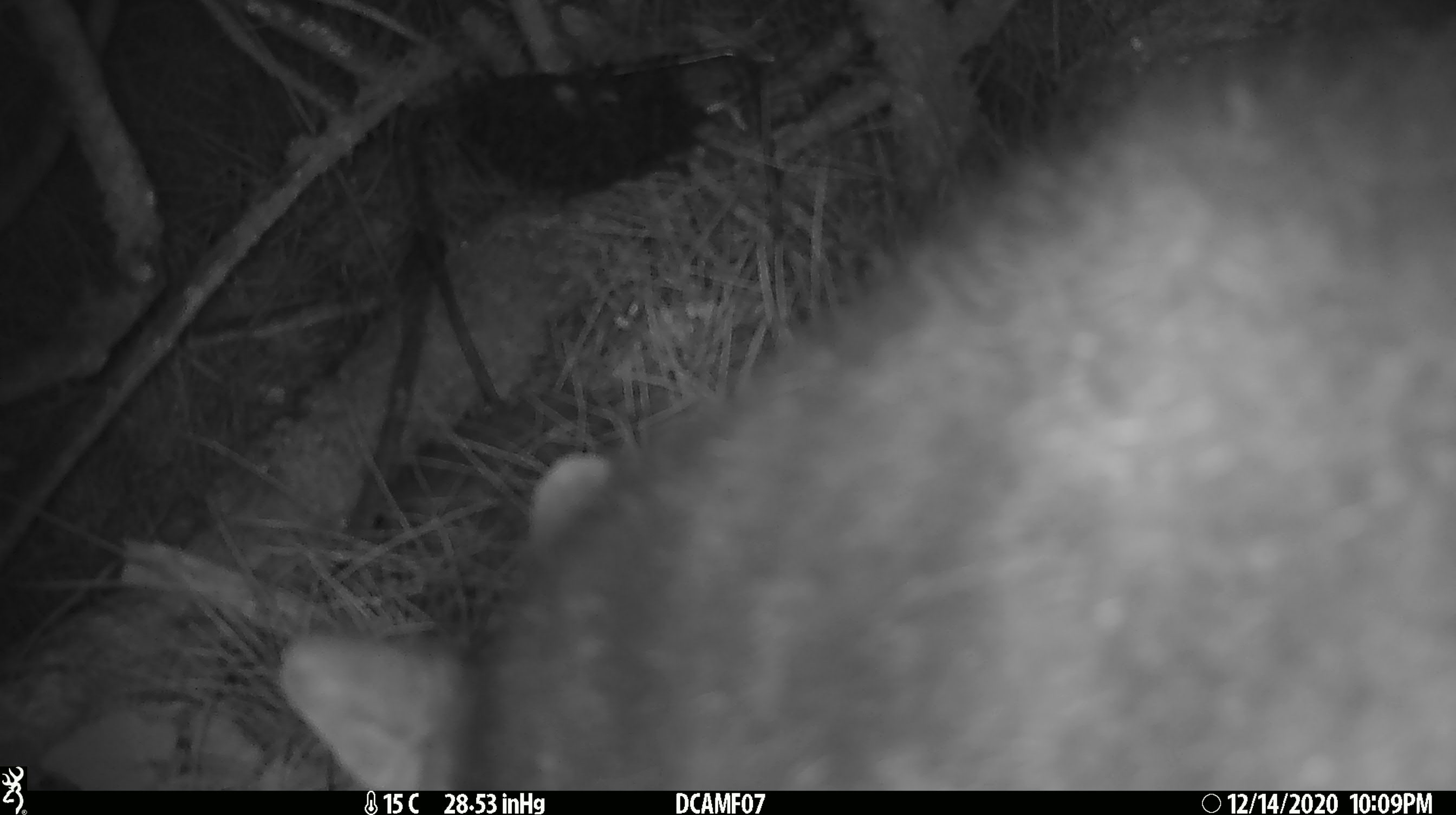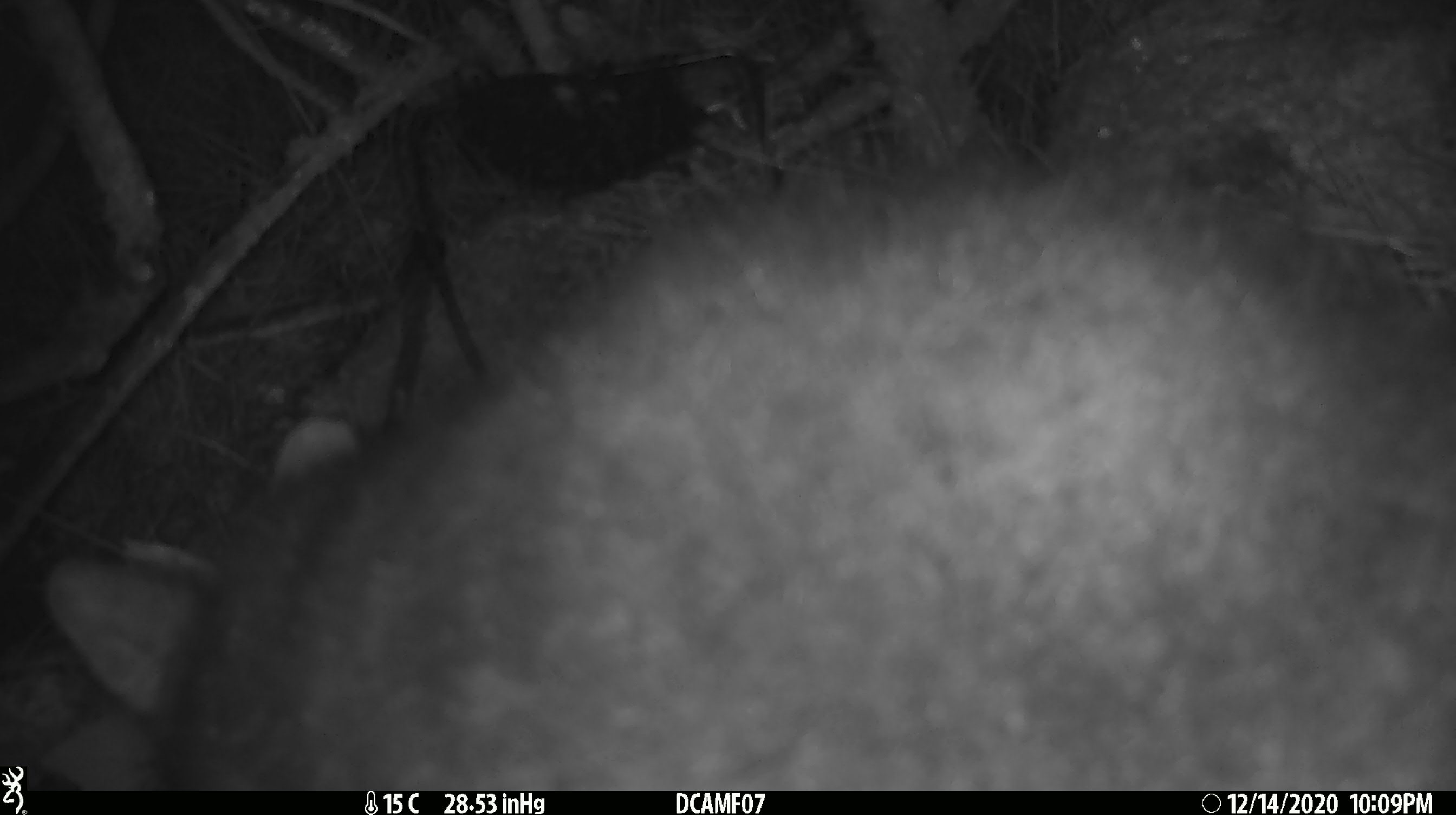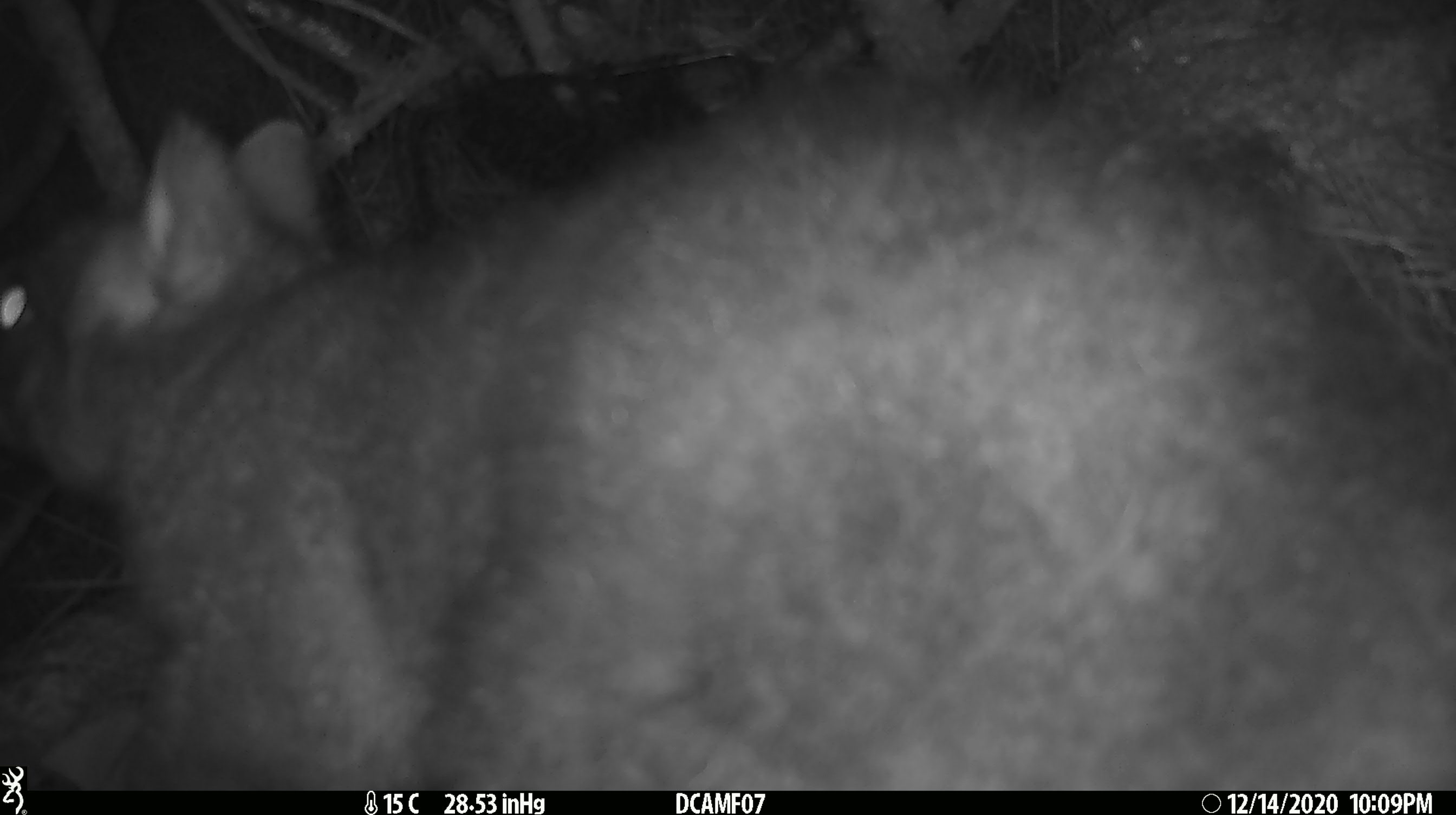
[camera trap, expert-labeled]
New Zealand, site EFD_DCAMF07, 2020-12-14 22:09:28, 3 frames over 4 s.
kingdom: Animalia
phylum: Chordata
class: Mammalia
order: Diprotodontia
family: Phalangeridae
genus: Trichosurus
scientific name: Trichosurus vulpecula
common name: common brushtail possum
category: possum